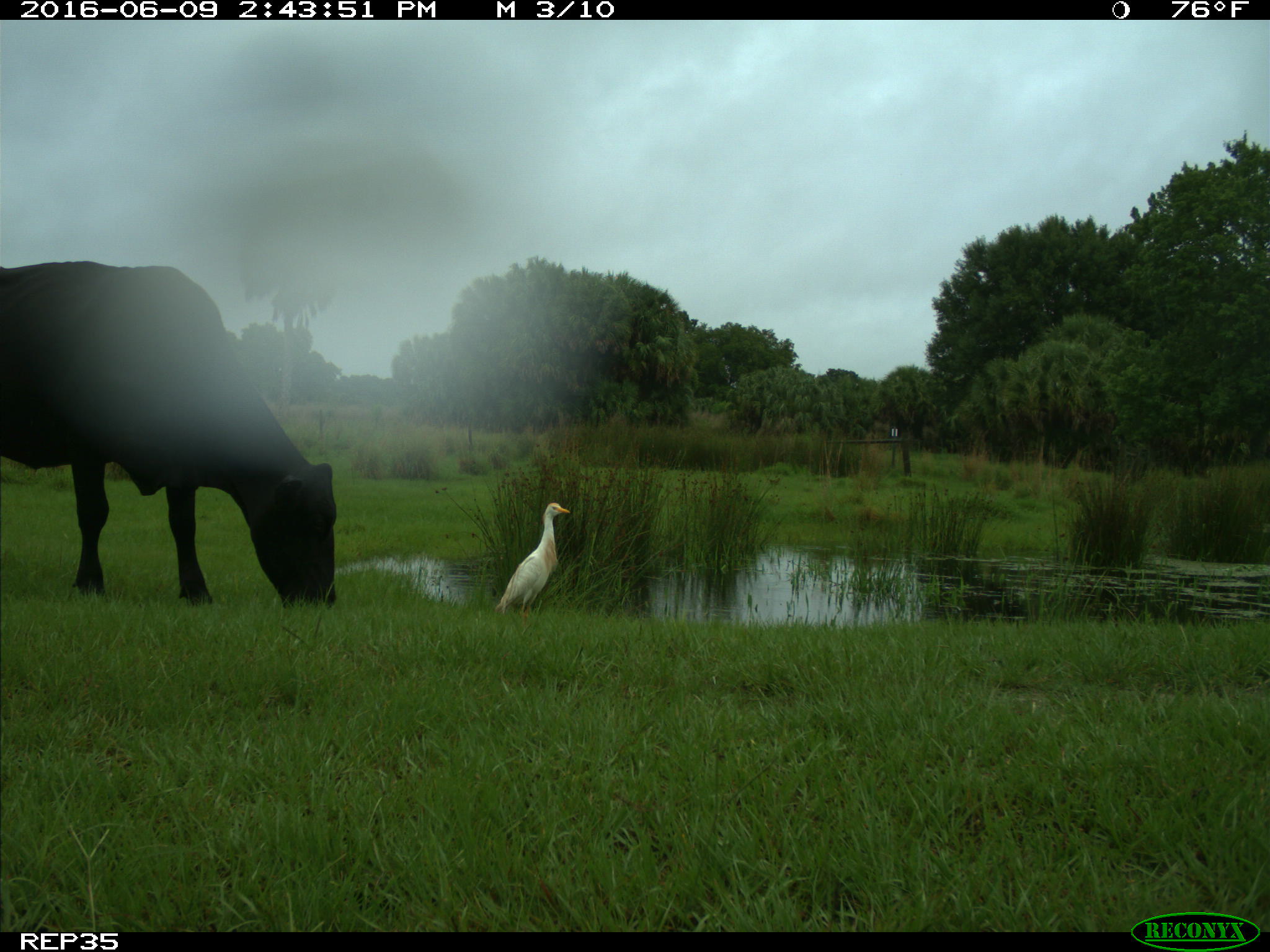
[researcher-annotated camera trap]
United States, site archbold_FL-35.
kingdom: Animalia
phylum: Chordata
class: Mammalia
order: Artiodactyla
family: Bovidae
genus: Bos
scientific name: Bos taurus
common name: domestic cow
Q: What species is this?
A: Bos taurus (domestic cow).